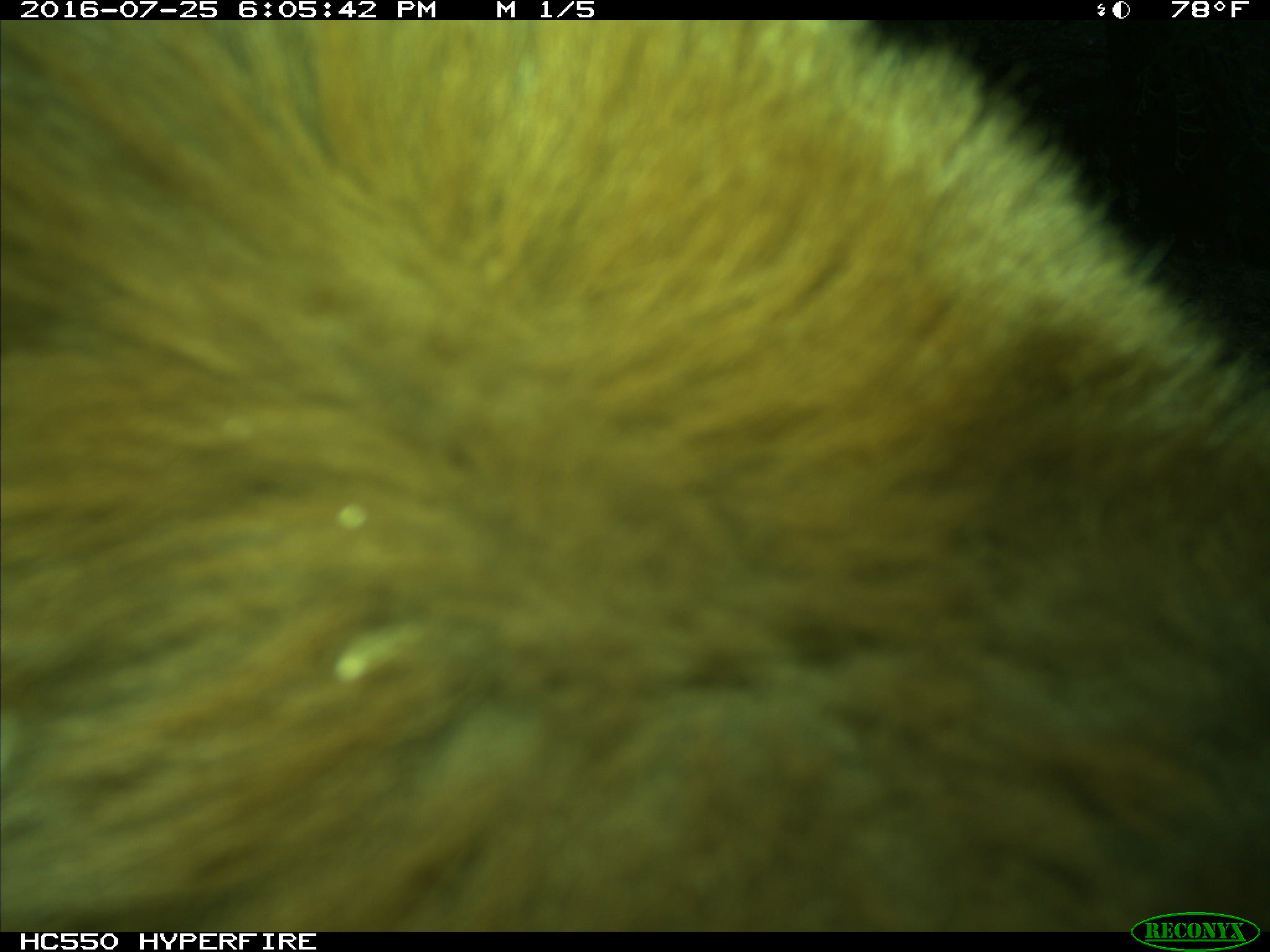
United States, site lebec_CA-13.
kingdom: Animalia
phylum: Chordata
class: Mammalia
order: Carnivora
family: Ursidae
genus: Ursus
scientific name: Ursus americanus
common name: american black bear